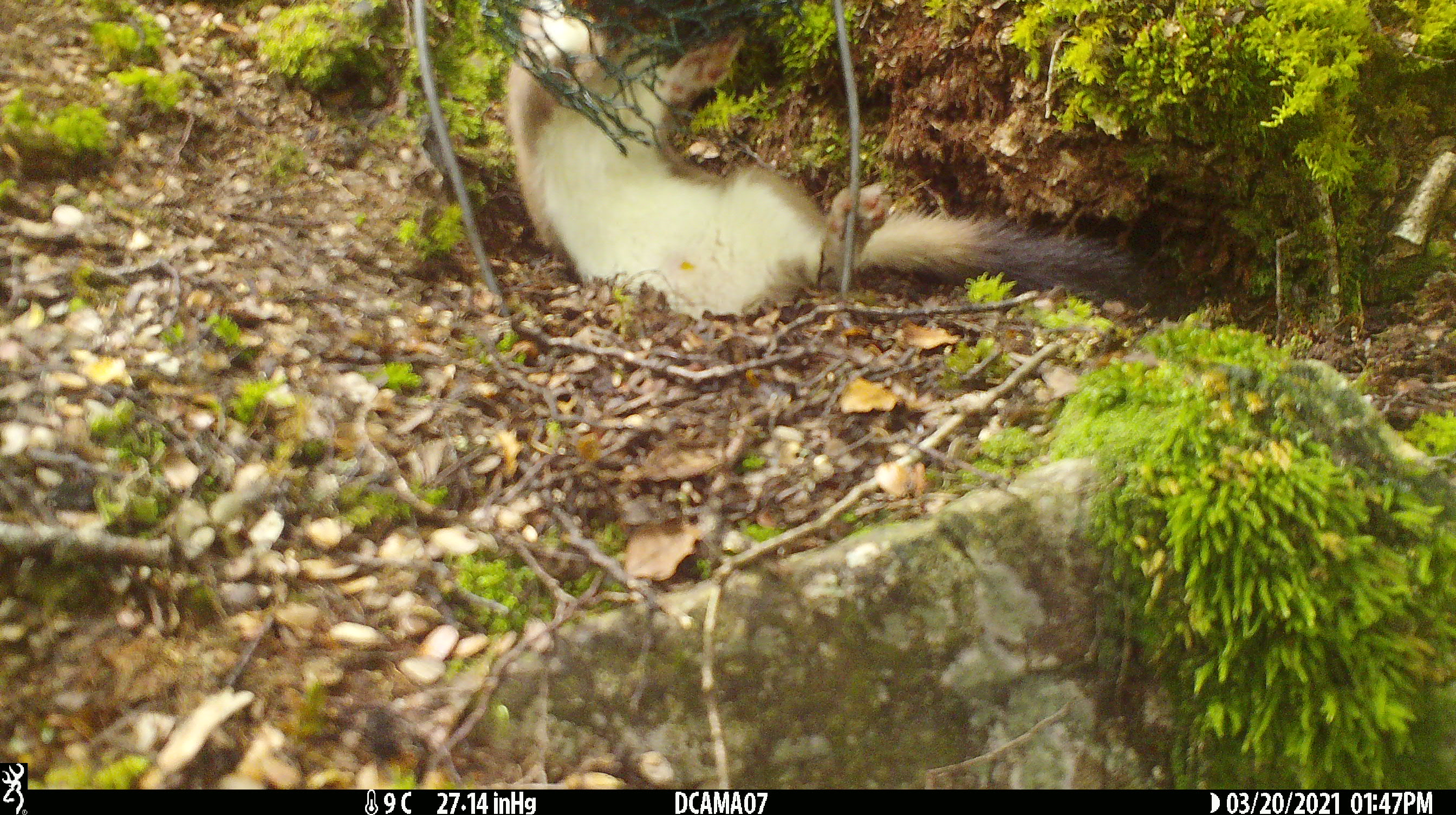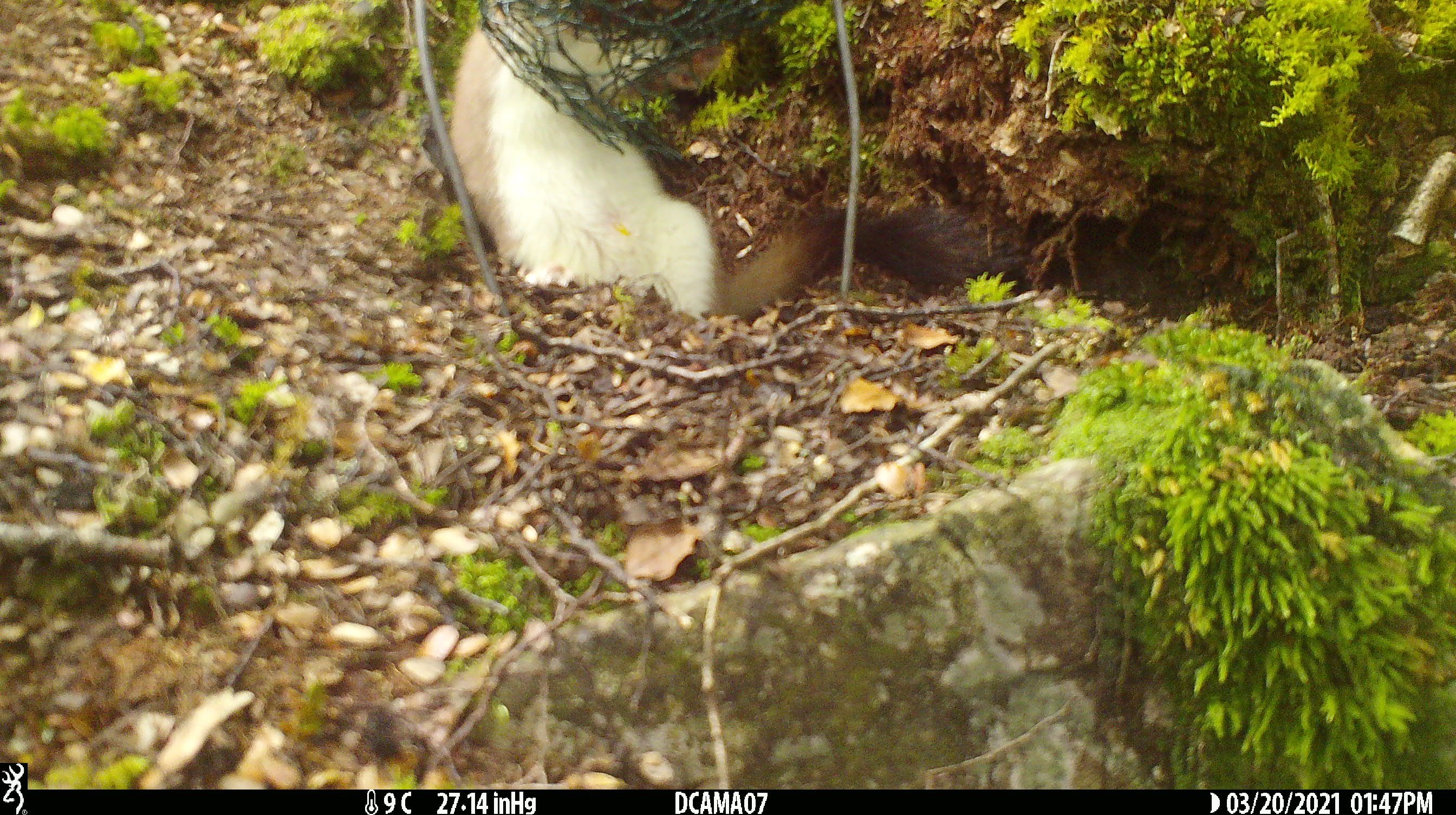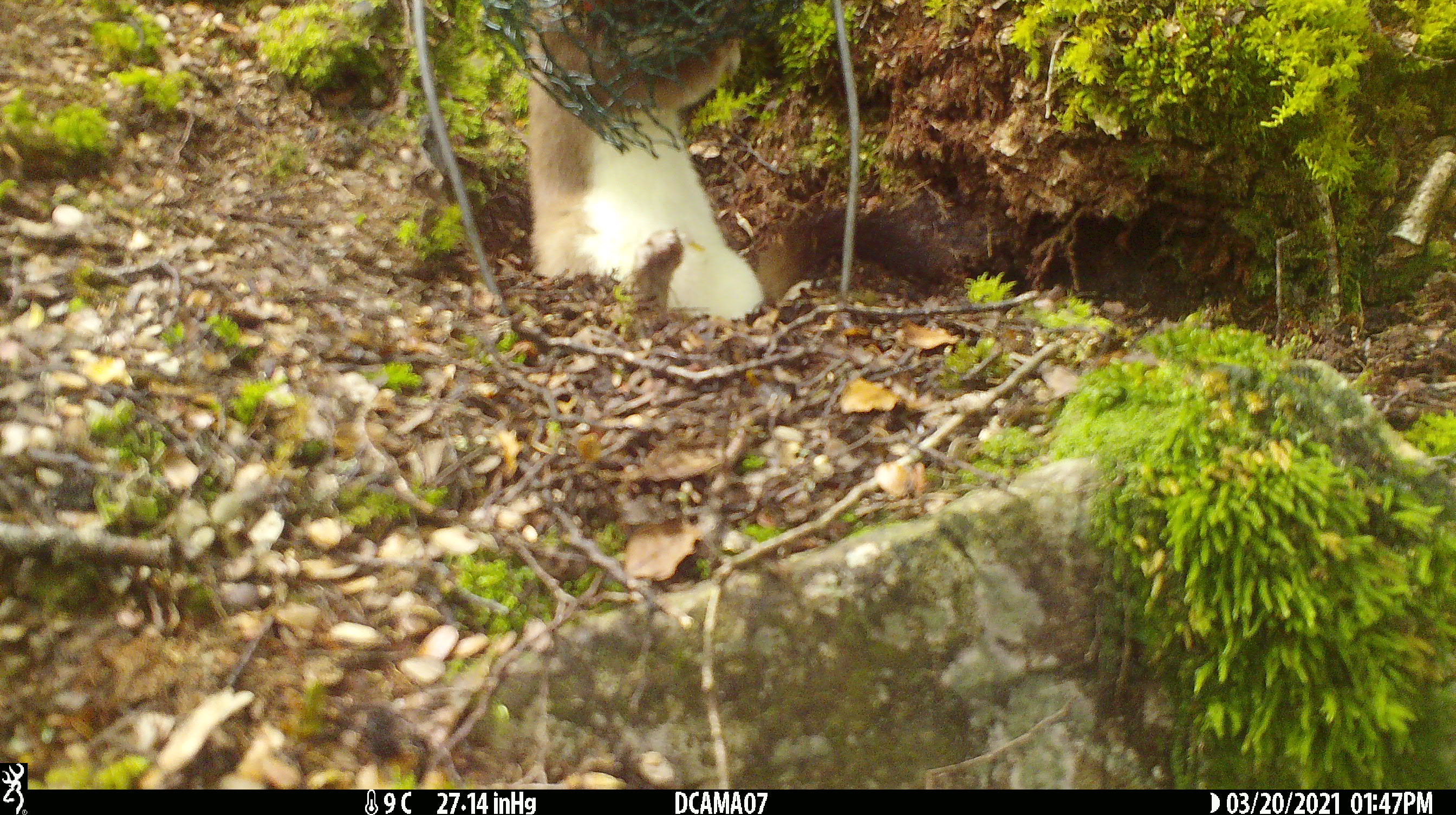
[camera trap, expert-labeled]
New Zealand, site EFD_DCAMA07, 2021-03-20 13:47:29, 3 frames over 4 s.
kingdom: Animalia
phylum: Chordata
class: Mammalia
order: Carnivora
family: Mustelidae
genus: Mustela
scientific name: Mustela erminea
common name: stoat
Stoat (Mustela erminea).